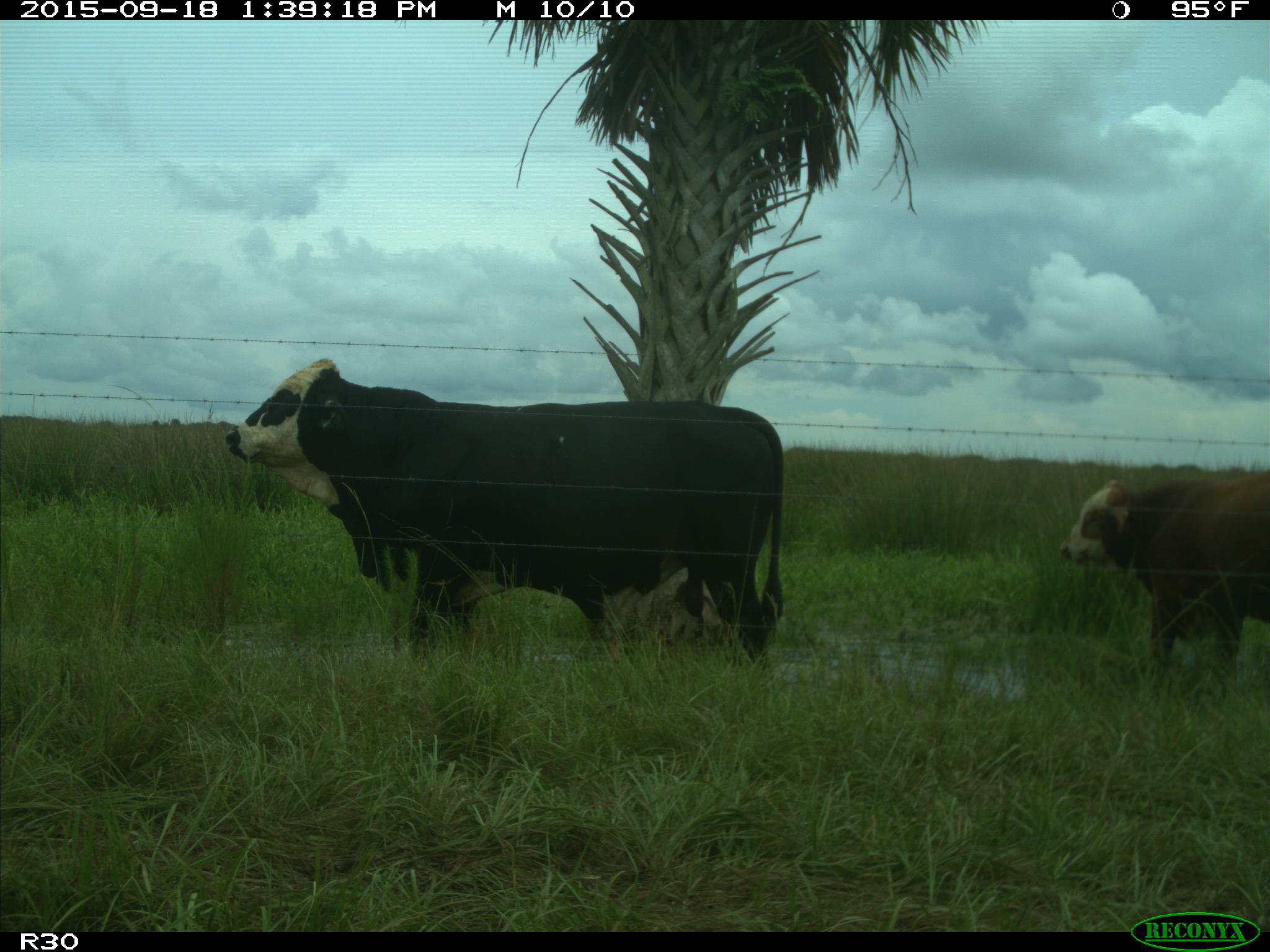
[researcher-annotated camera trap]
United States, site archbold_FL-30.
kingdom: Animalia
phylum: Chordata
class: Mammalia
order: Artiodactyla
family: Bovidae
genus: Bos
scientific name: Bos taurus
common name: domestic cow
Bos taurus (domestic cow).